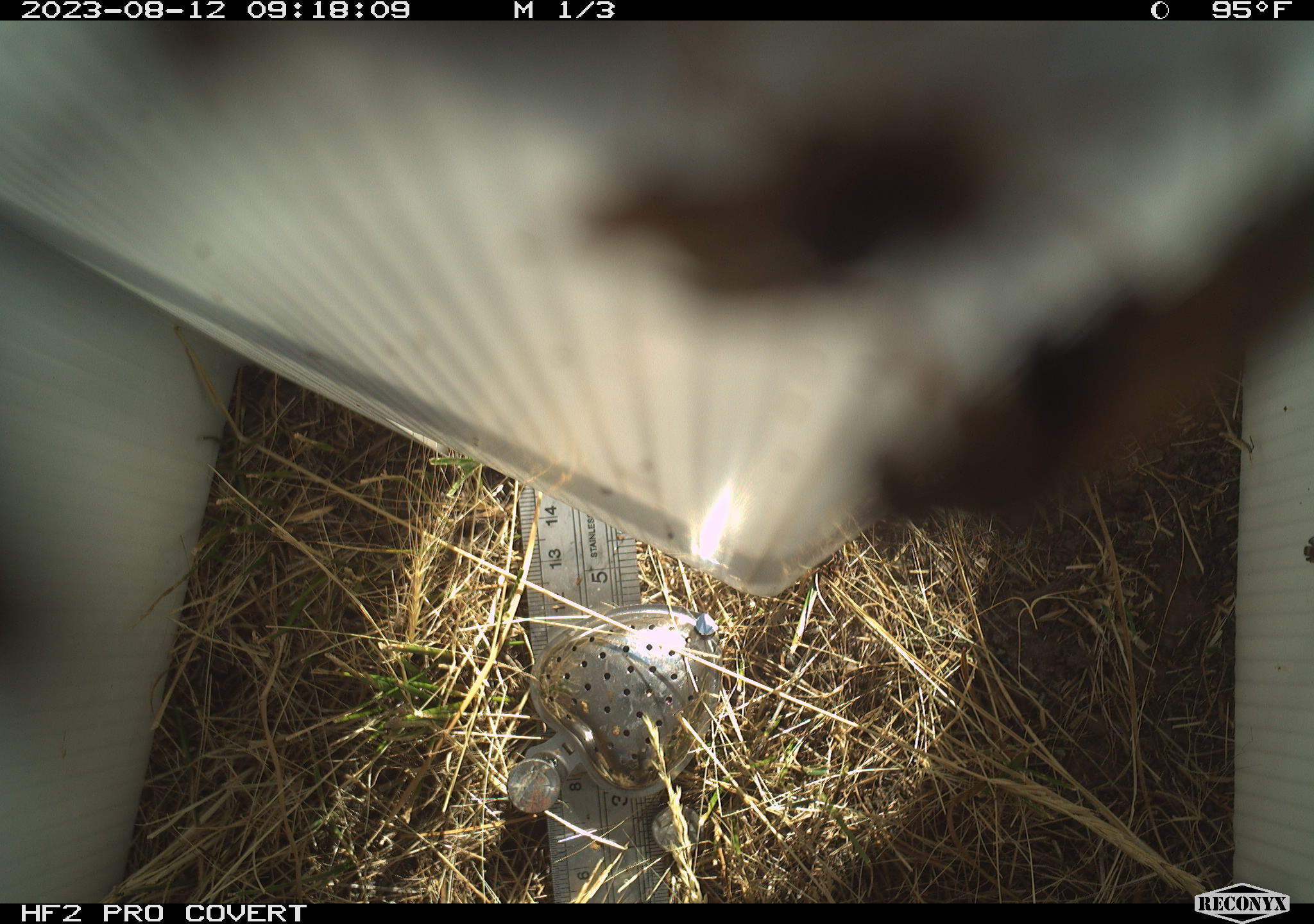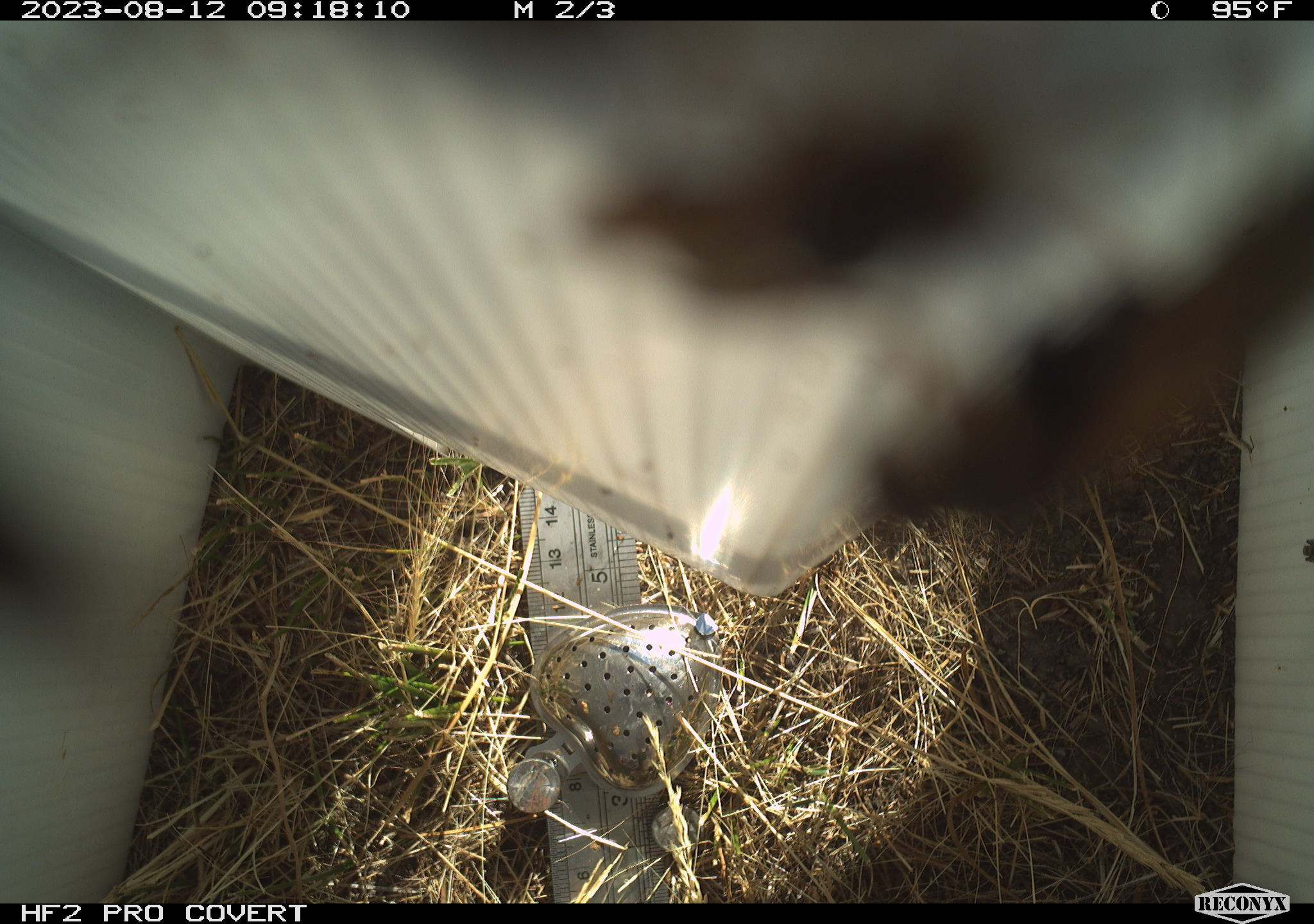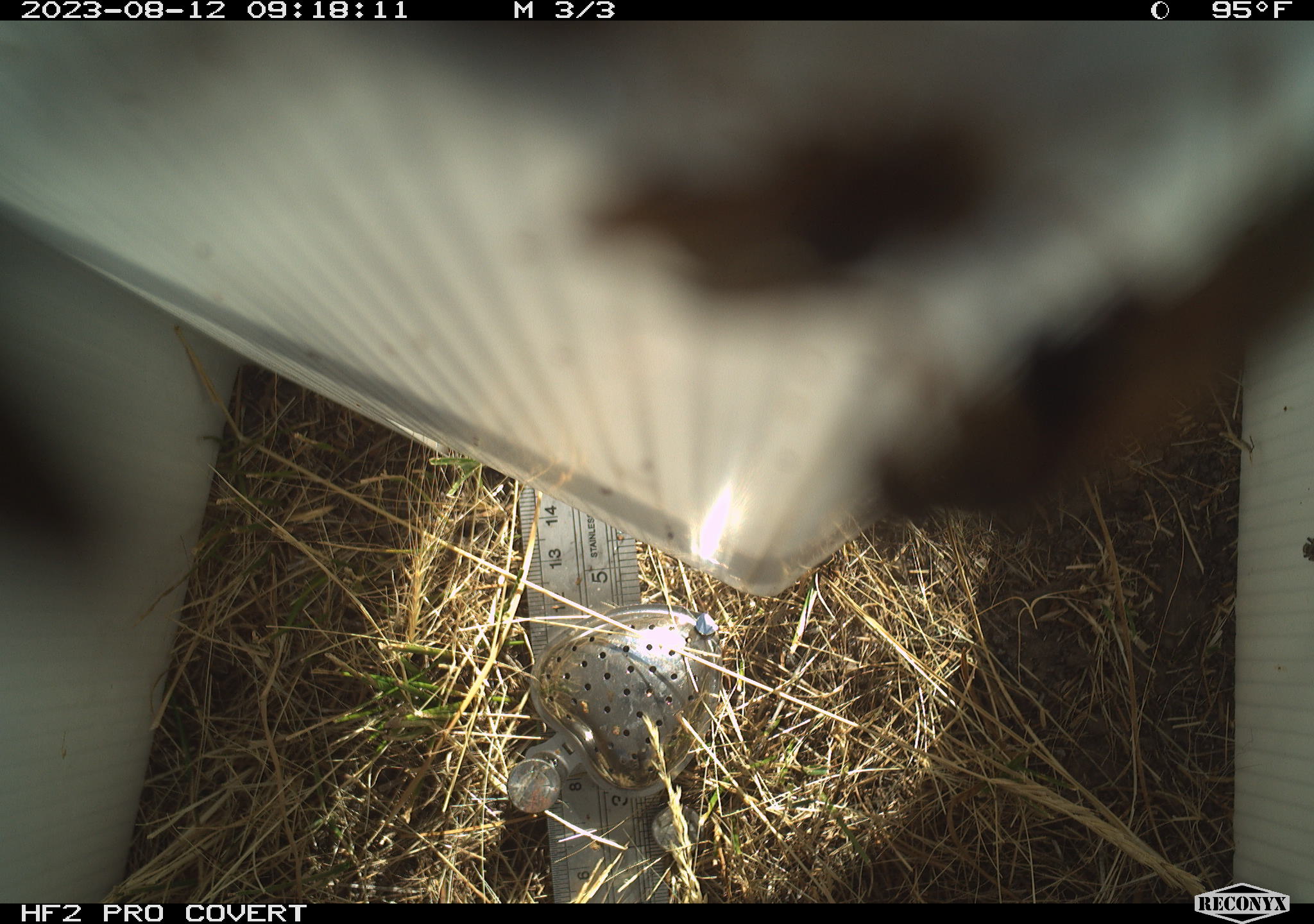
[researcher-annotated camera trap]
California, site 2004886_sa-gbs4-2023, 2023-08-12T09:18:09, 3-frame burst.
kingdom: Animalia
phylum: Arthropoda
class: Insecta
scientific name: Insecta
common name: insect